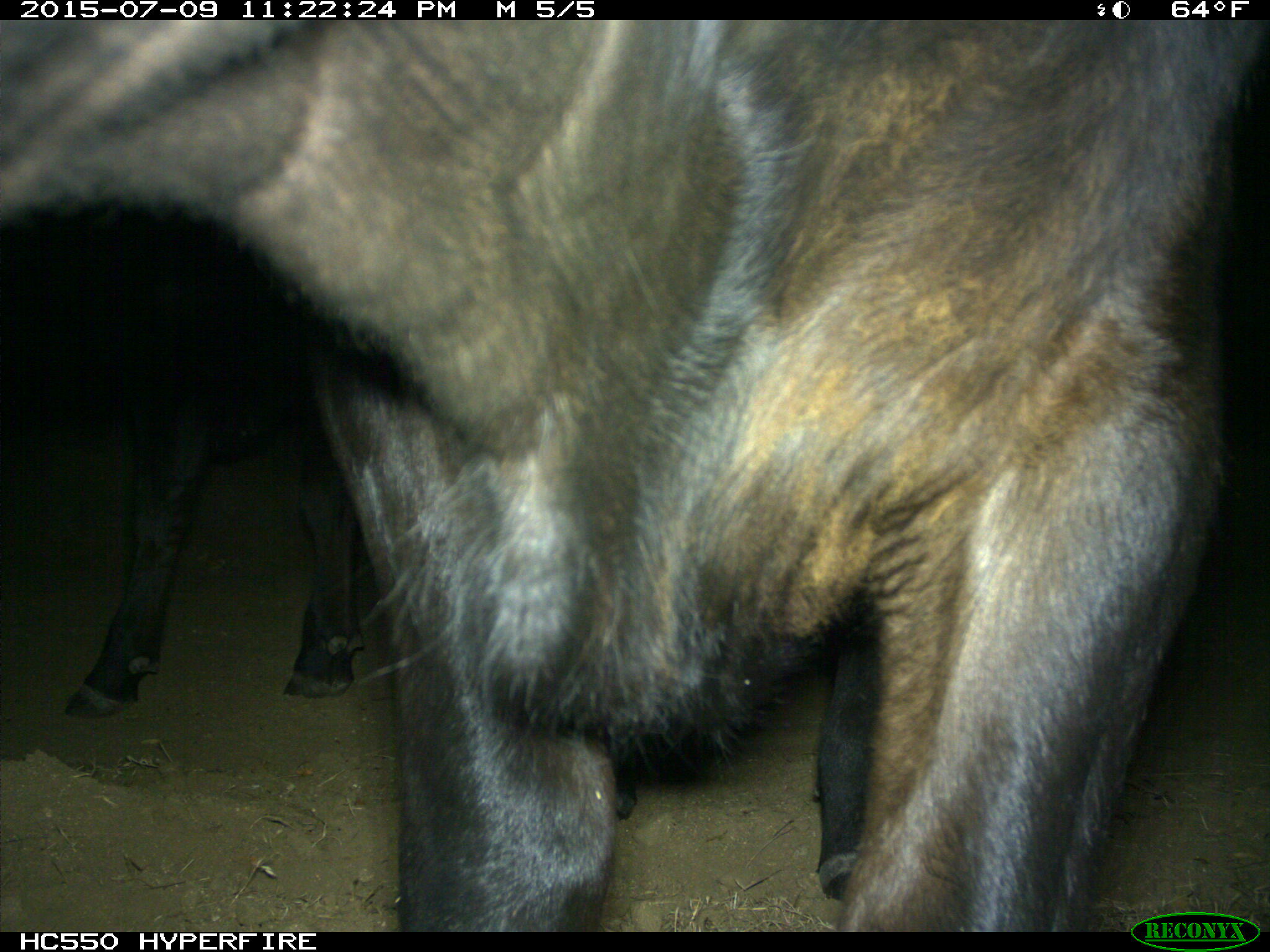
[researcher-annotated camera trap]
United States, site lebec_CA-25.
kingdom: Animalia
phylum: Chordata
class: Mammalia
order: Artiodactyla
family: Bovidae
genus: Bos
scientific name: Bos taurus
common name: domestic cow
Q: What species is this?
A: Bos taurus (domestic cow).